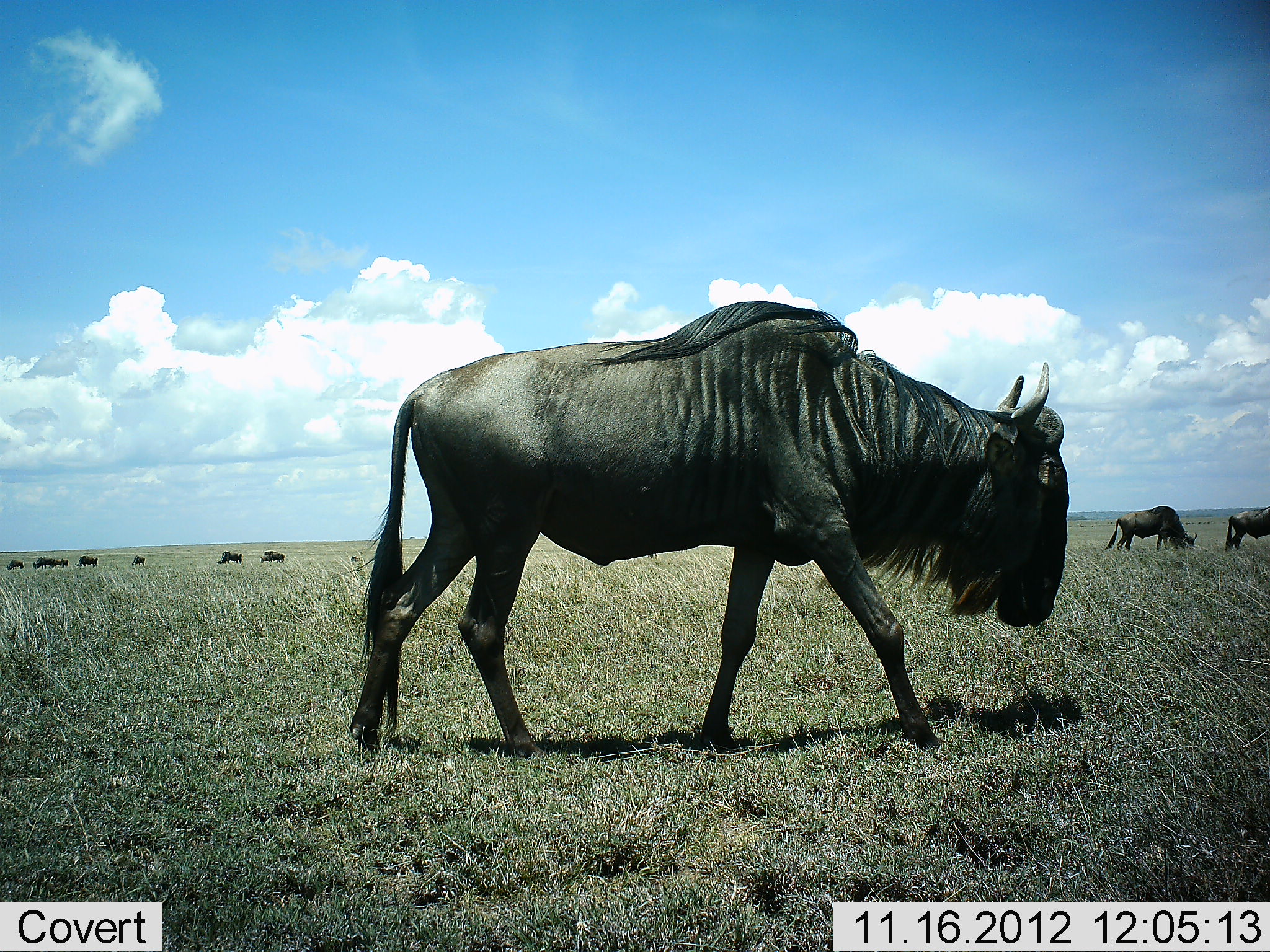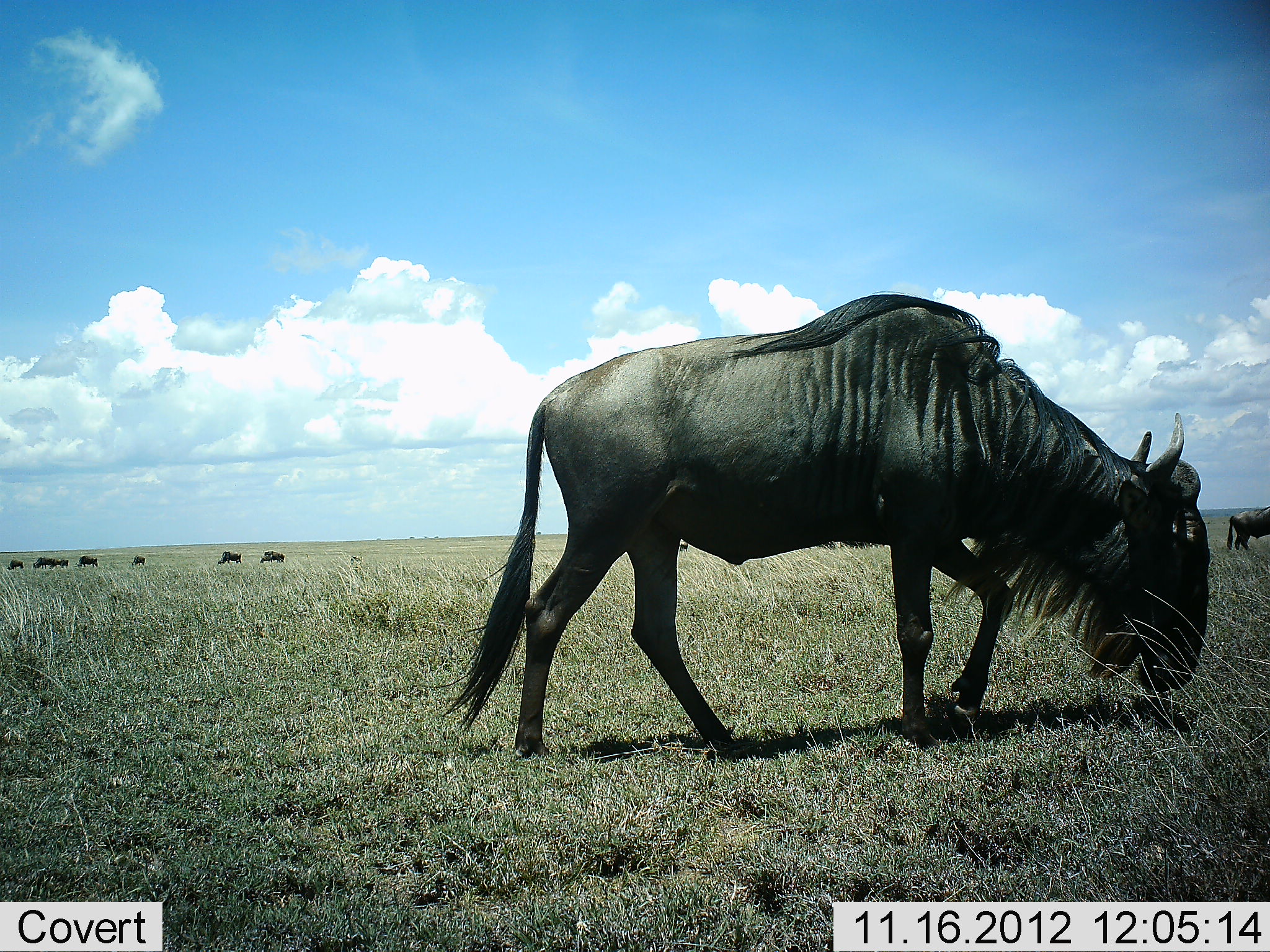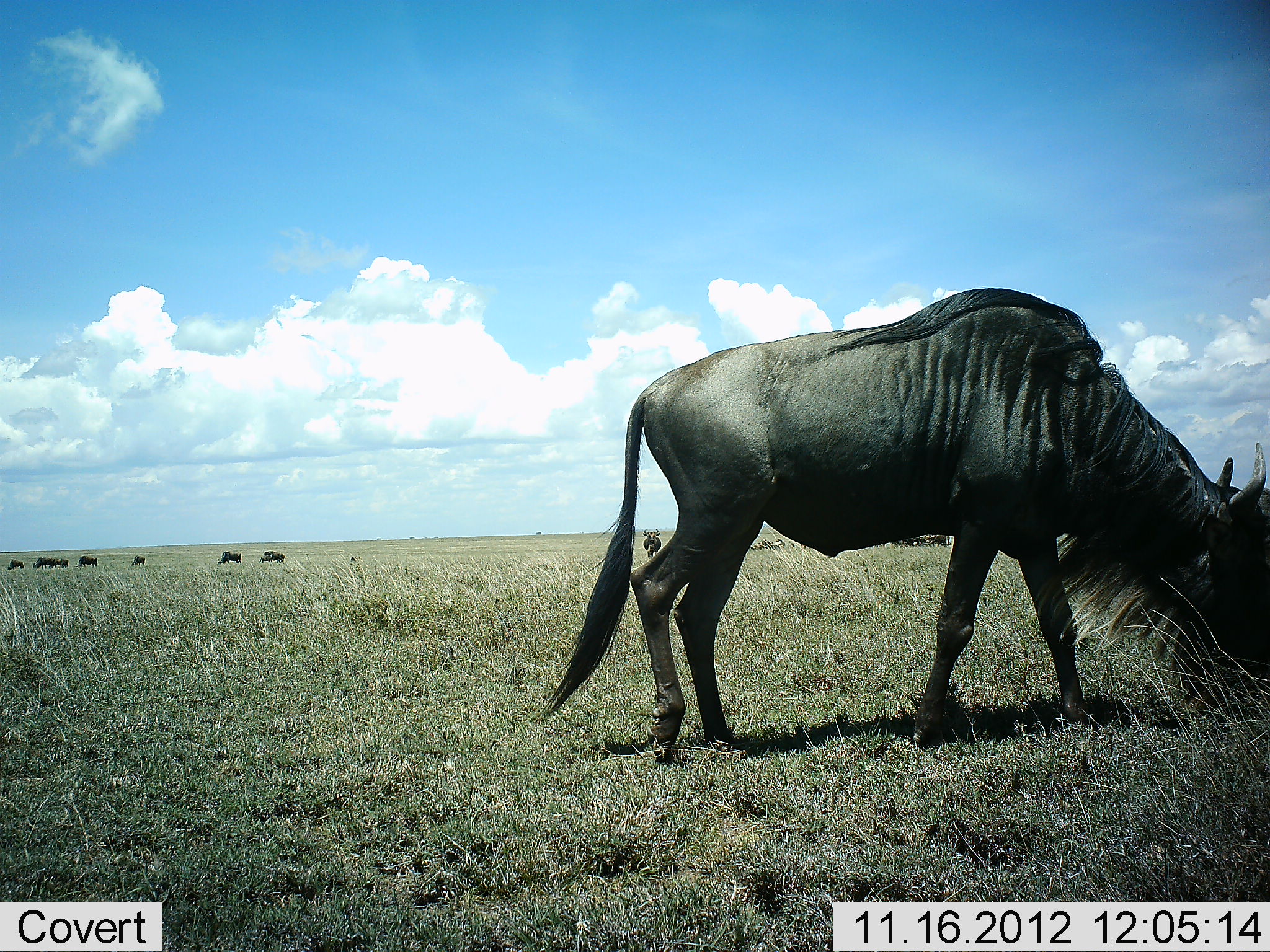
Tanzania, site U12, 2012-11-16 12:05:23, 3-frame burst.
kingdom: Animalia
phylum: Chordata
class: Mammalia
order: Artiodactyla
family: Bovidae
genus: Connochaetes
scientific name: Connochaetes taurinus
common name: blue wildebeest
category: wildebeest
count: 10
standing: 40%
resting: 10%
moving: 60%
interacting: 0%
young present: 0%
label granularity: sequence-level